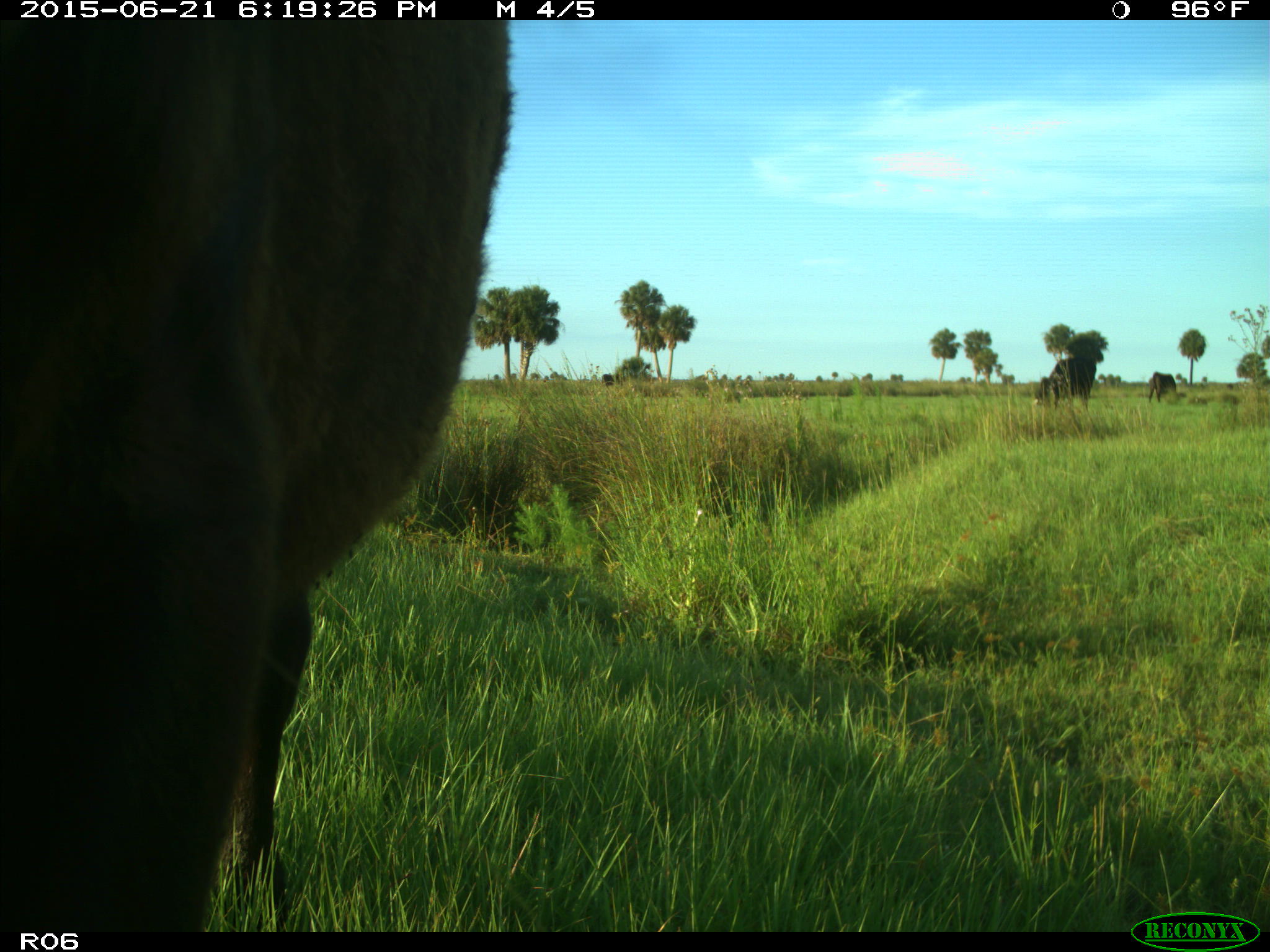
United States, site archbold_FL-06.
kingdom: Animalia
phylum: Chordata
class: Mammalia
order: Artiodactyla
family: Bovidae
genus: Bos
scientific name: Bos taurus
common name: domestic cow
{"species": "Bos taurus (domestic cow)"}